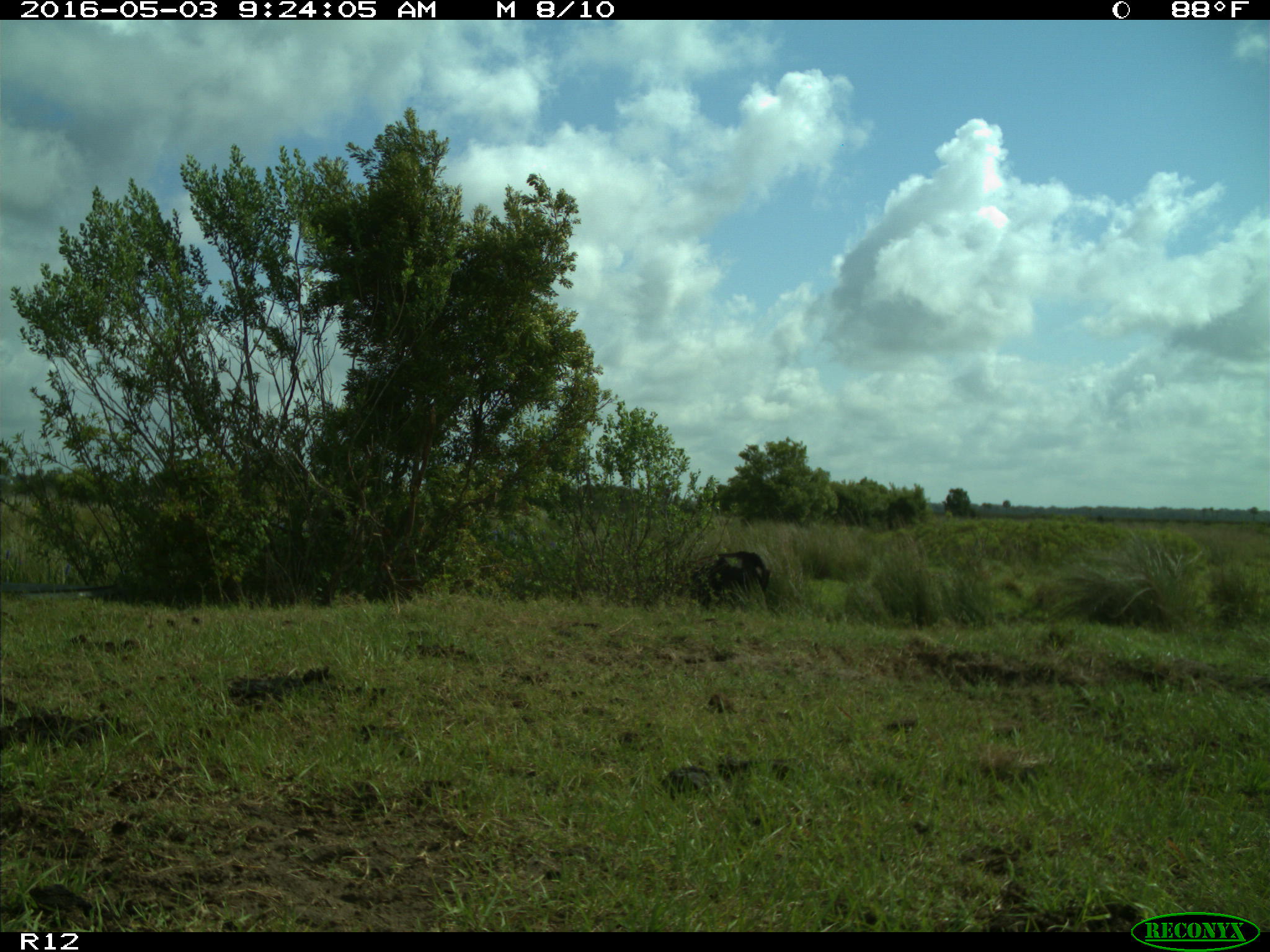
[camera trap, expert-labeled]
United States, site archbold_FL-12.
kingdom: Animalia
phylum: Chordata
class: Mammalia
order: Artiodactyla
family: Bovidae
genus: Bos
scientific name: Bos taurus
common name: domestic cow